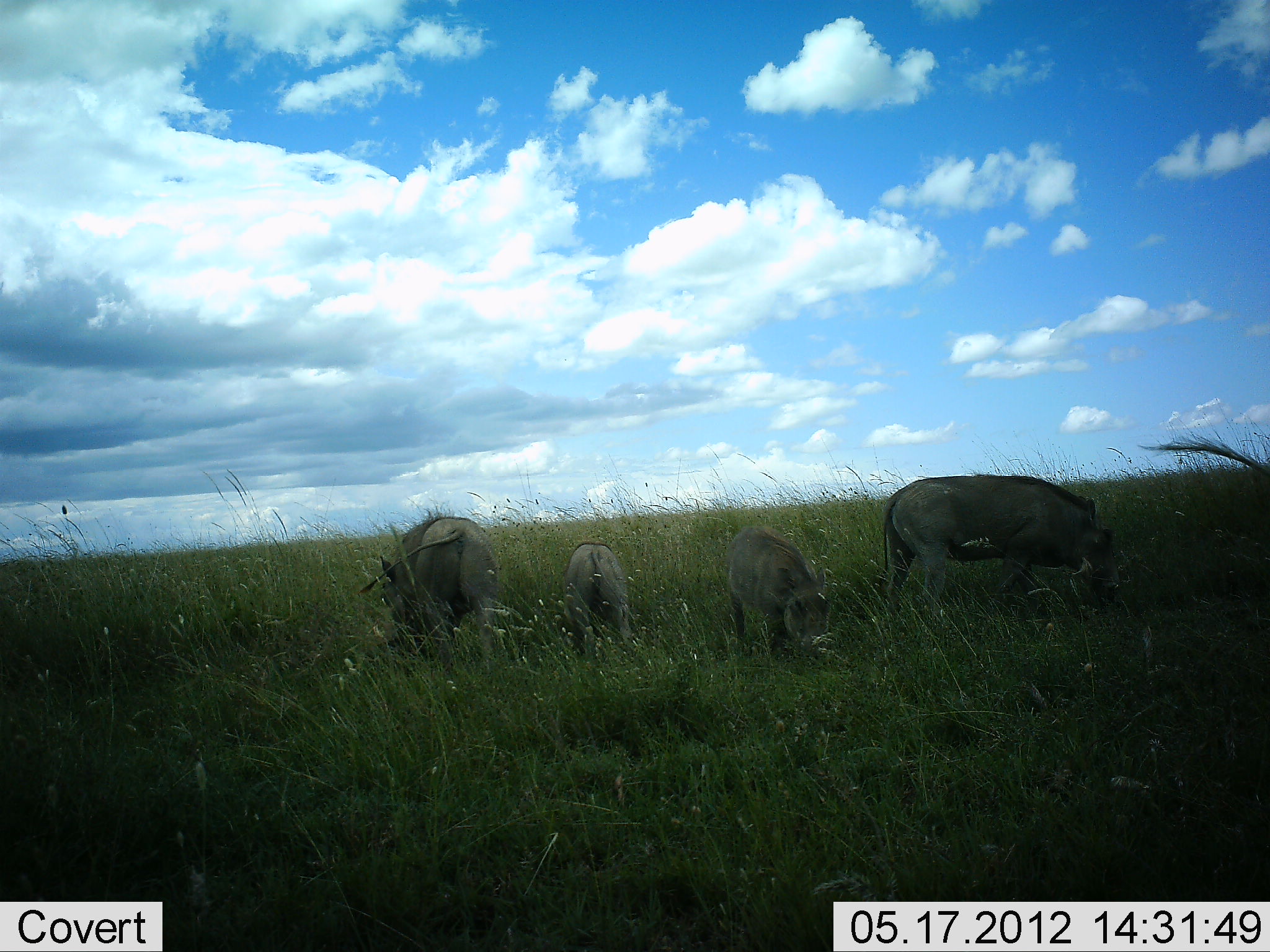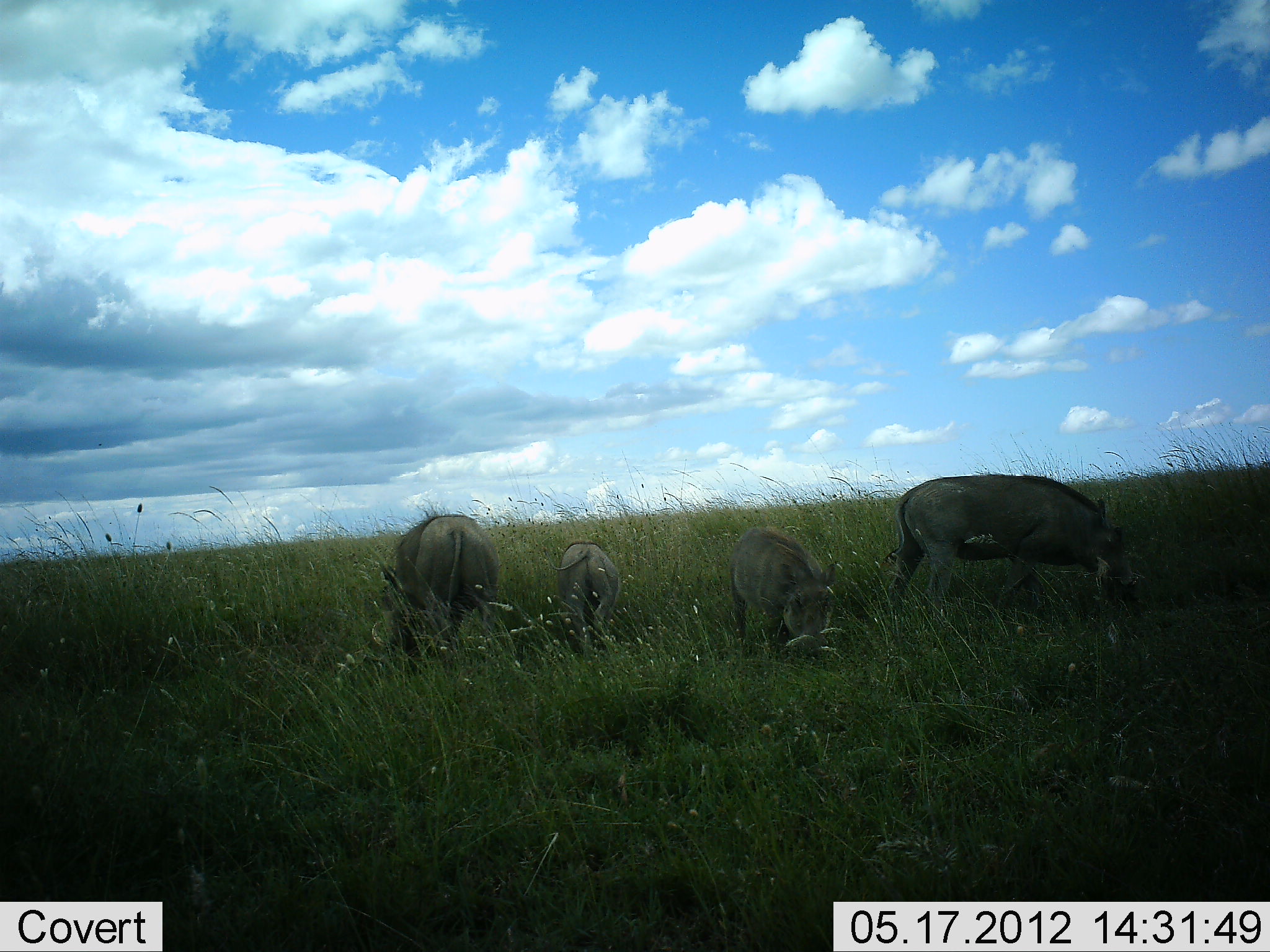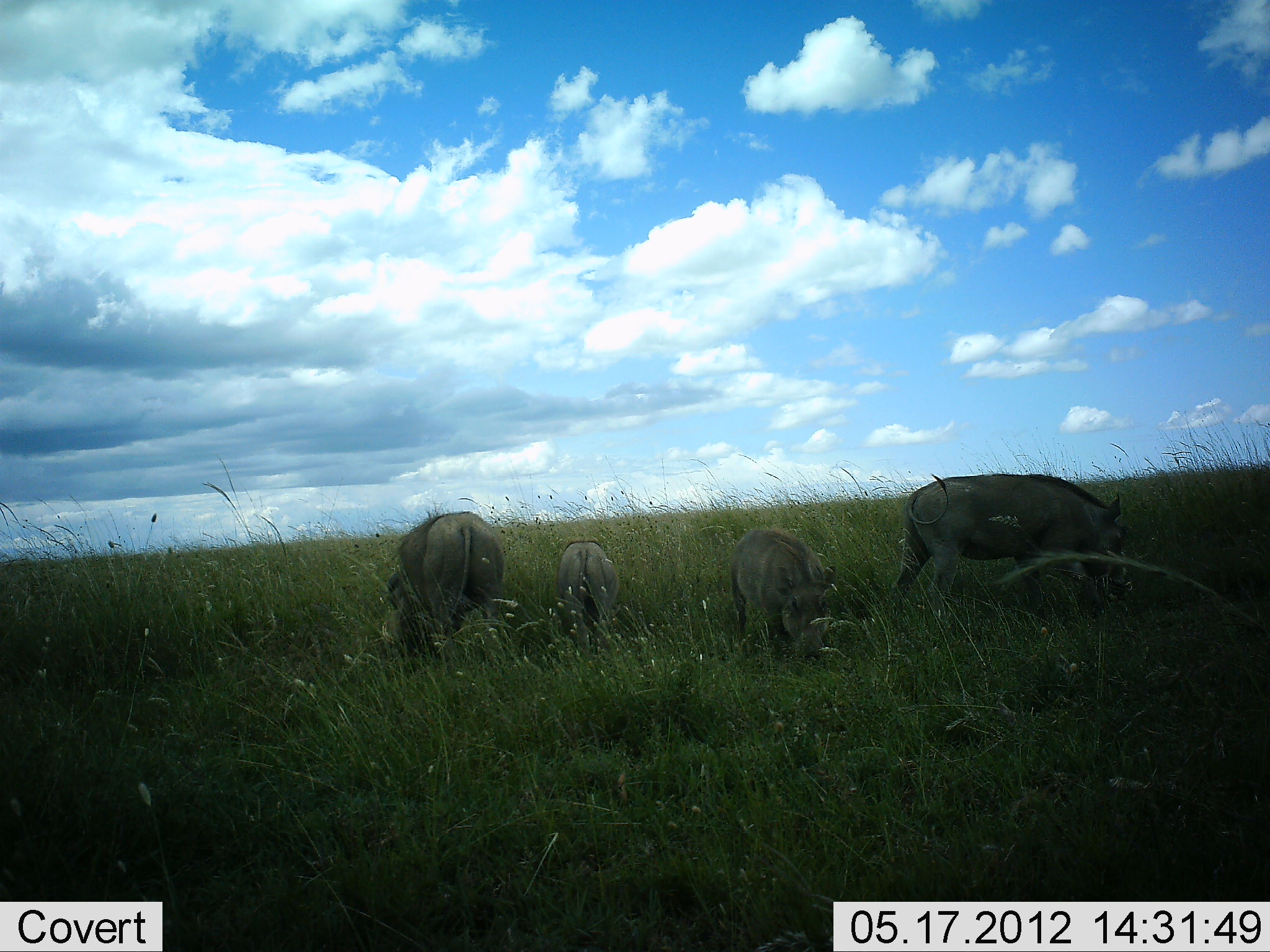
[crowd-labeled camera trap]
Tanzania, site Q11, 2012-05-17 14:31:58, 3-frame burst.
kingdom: Animalia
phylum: Chordata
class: Mammalia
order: Artiodactyla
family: Suidae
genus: Phacochoerus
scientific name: Phacochoerus africanus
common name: warthog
Warthog (Phacochoerus africanus), count 4. Behavior (volunteer vote fractions): standing 40%, resting 0%, moving 0%, interacting 0%. Young present (vote fraction): 60%. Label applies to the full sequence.